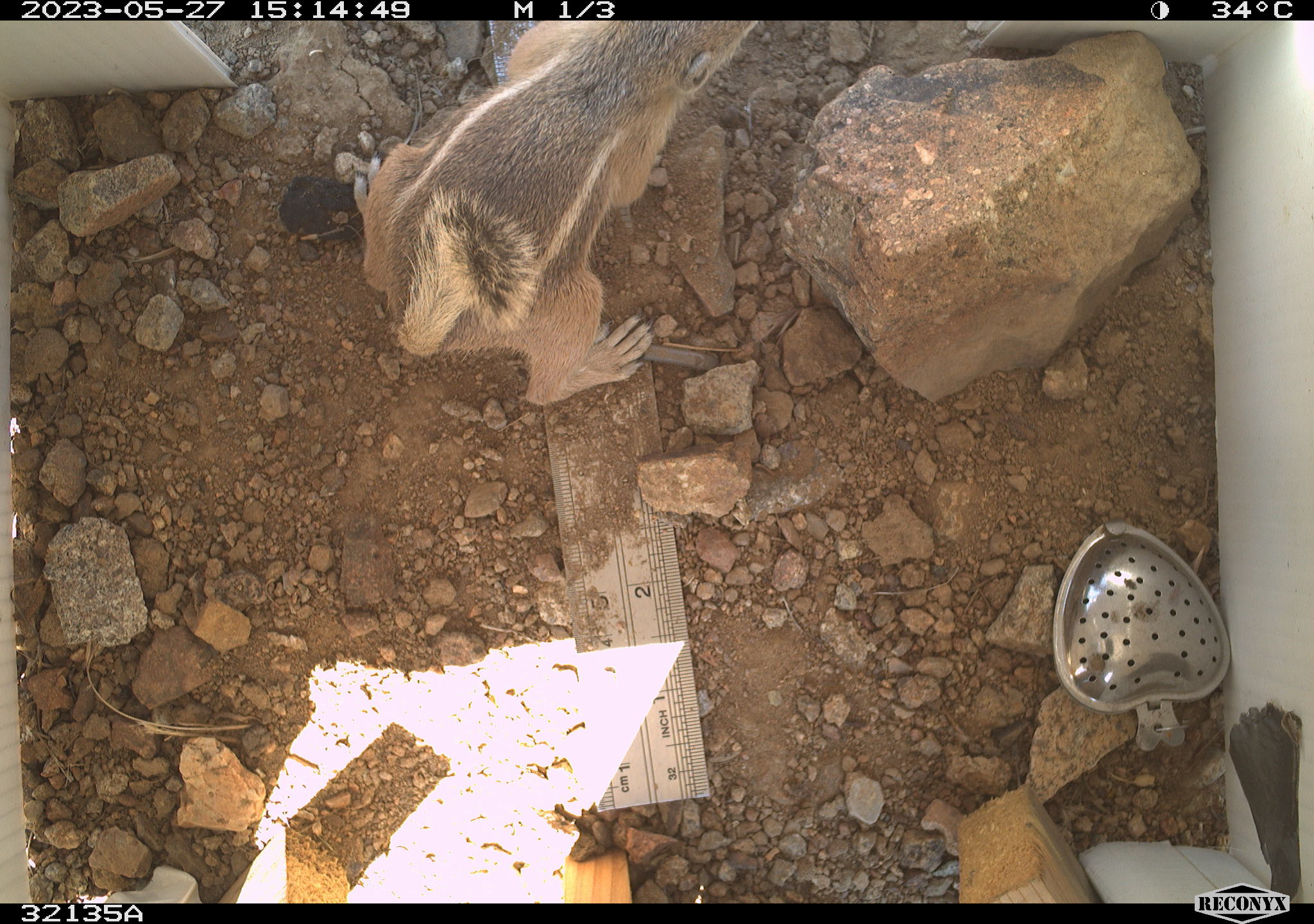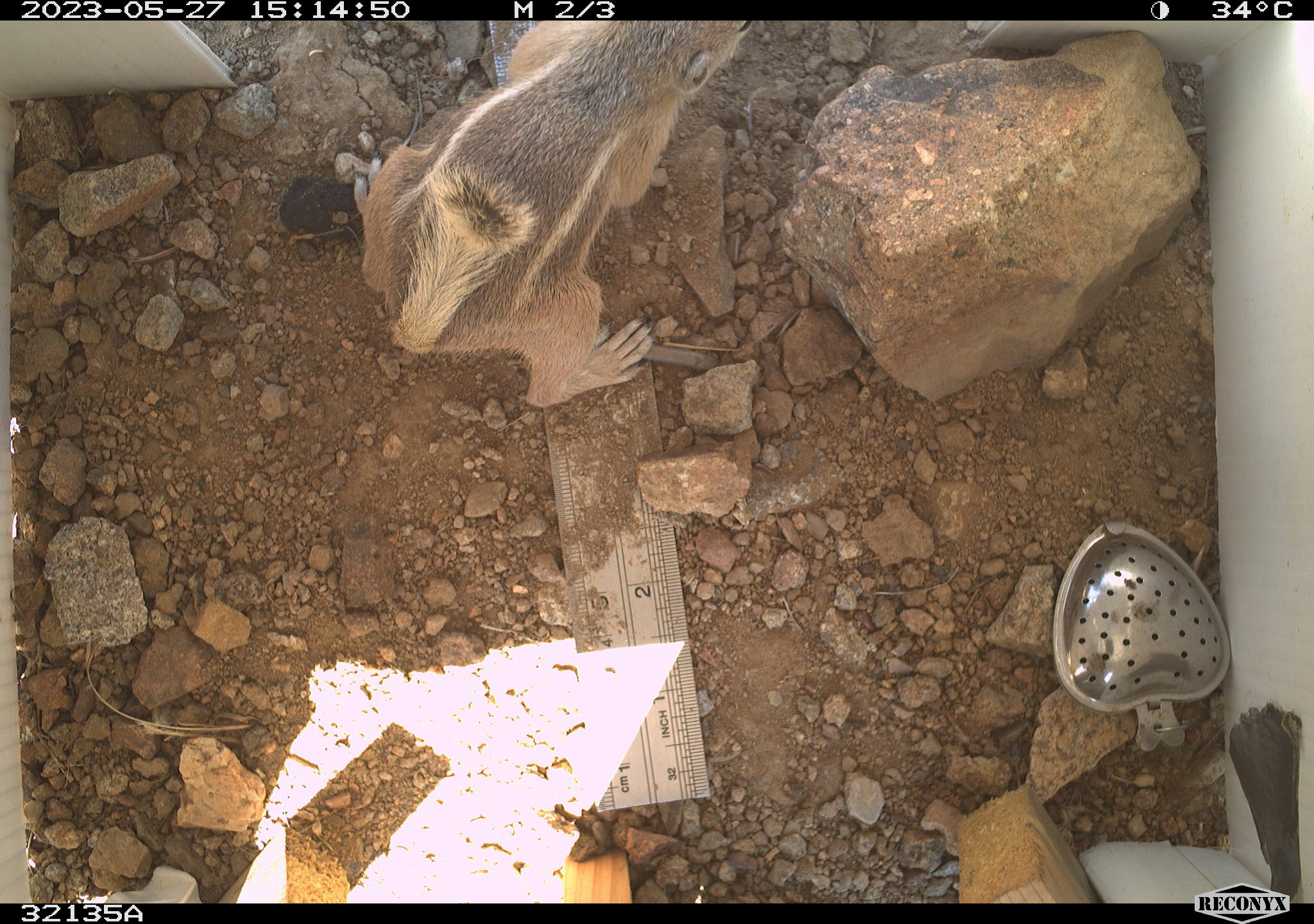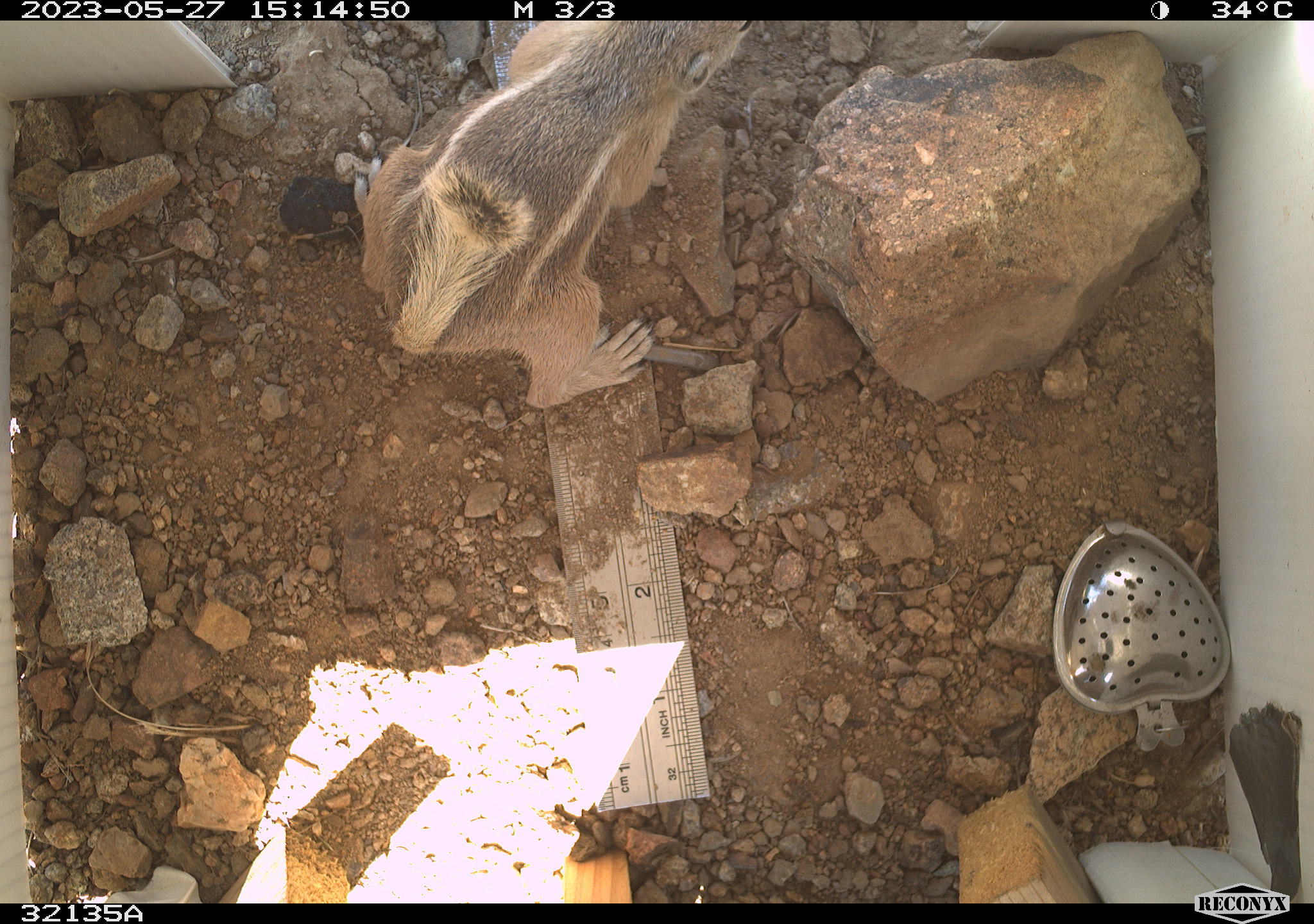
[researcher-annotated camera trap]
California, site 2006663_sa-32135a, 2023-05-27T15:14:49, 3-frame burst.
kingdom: Animalia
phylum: Chordata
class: Mammalia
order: Rodentia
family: Sciuridae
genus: Ammospermophilus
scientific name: Ammospermophilus leucurus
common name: white-tailed antelope squirrel